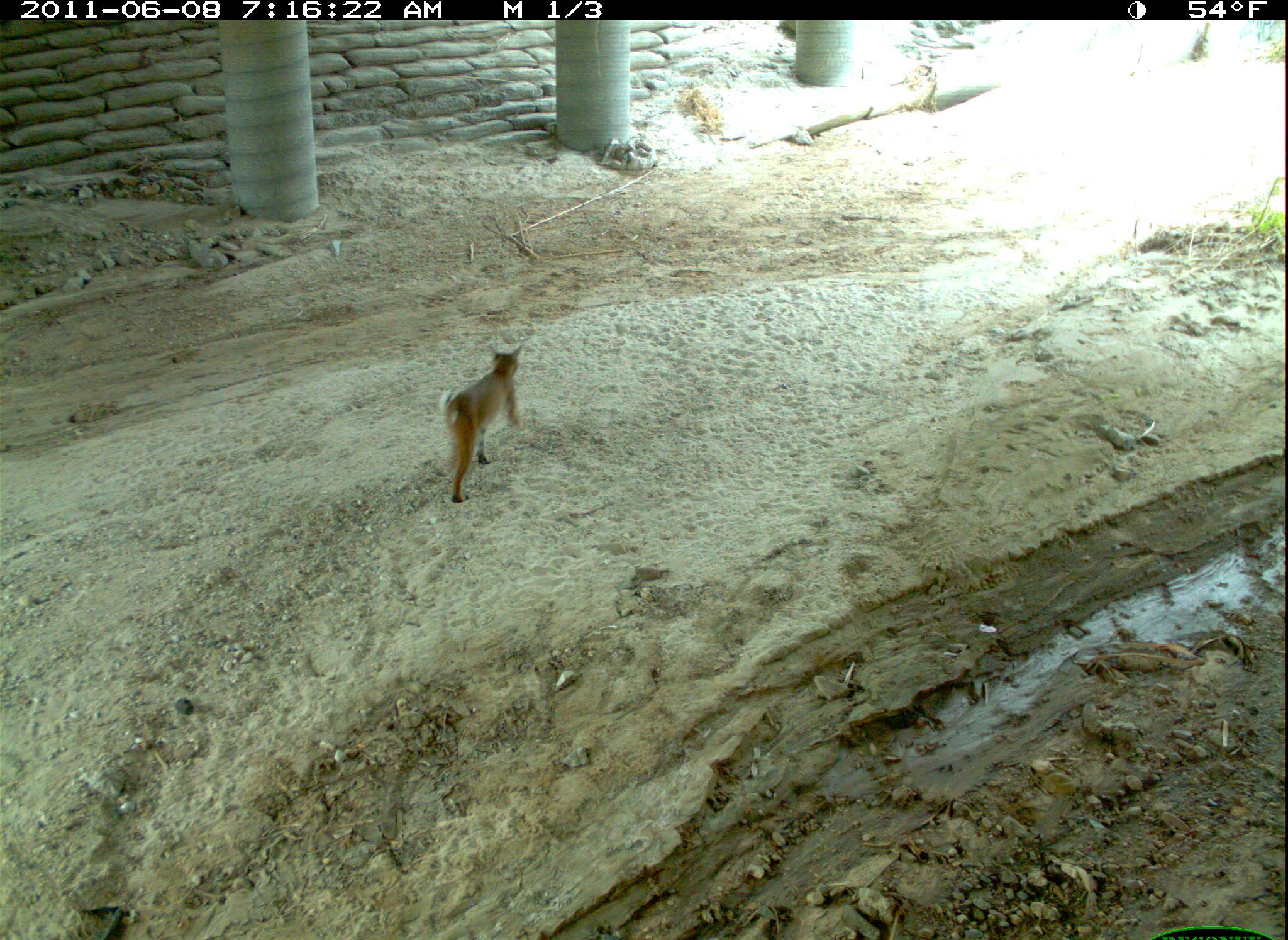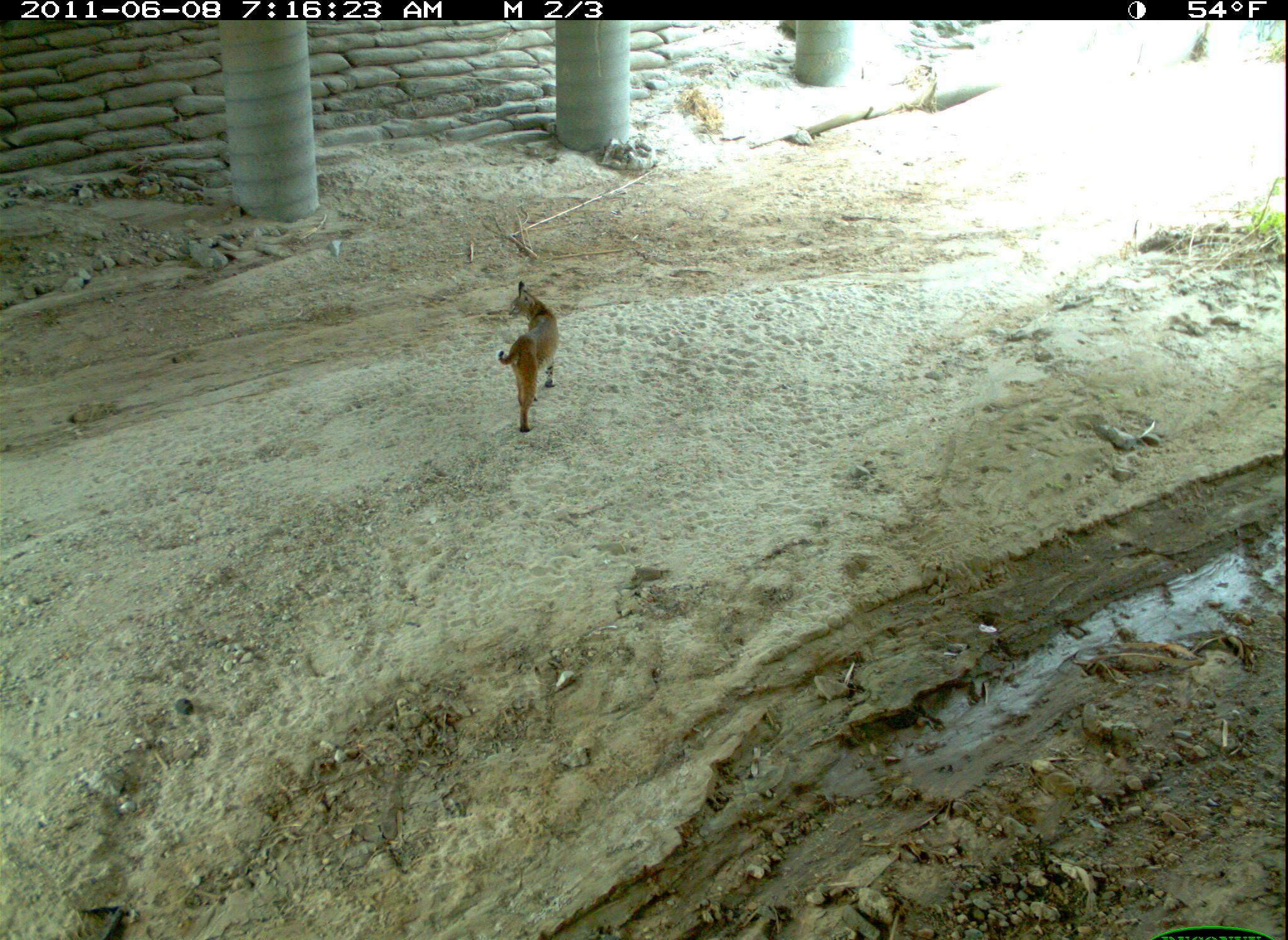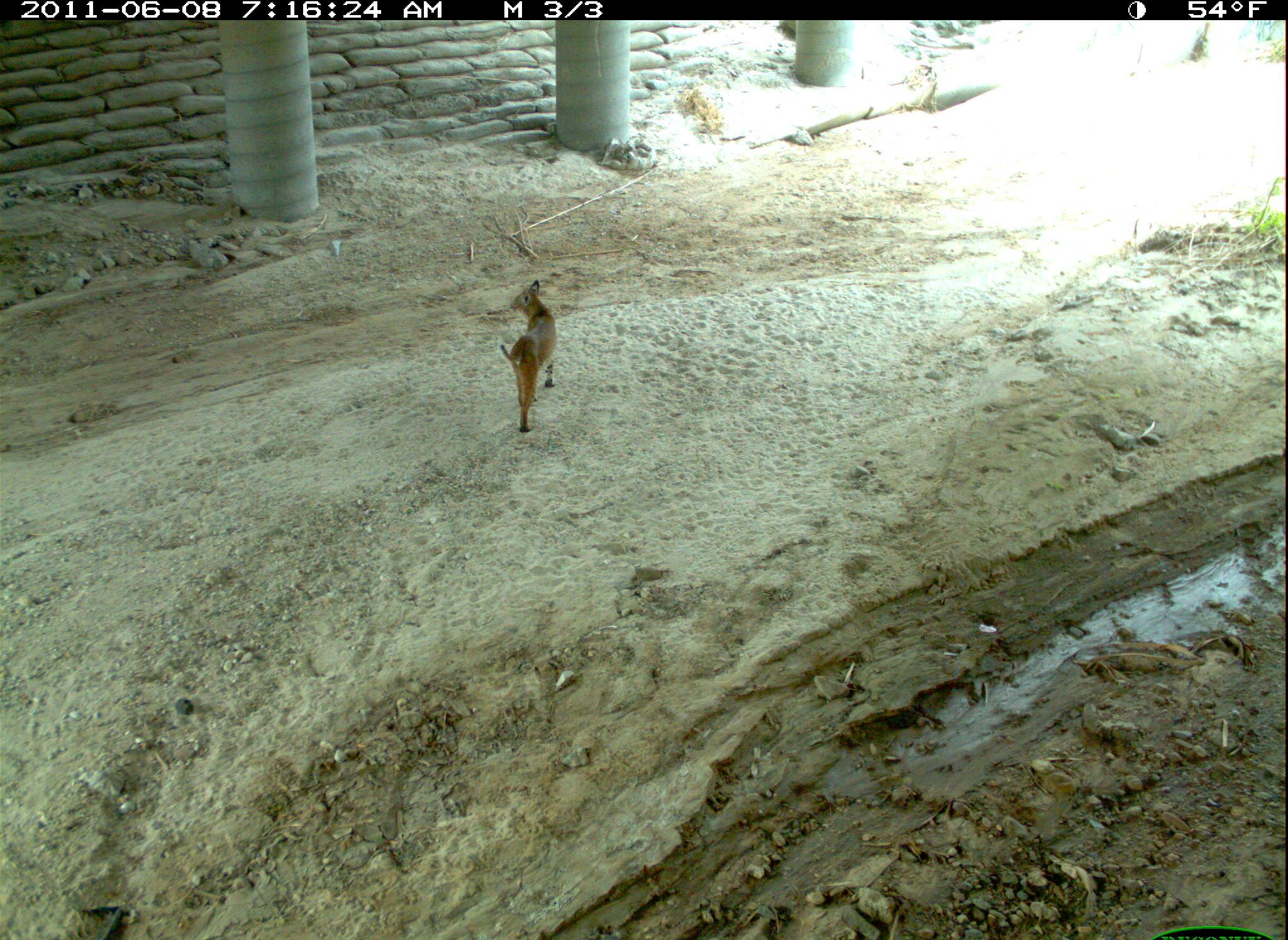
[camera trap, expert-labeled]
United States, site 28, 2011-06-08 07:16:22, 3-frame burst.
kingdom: Animalia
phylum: Chordata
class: Mammalia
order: Carnivora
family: Felidae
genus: Lynx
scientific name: Lynx rufus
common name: bobcat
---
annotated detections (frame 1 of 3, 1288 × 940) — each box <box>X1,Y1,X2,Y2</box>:
bobcat: <box>422,338,539,512</box>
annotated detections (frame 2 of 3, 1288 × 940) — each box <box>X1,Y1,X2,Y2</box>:
bobcat: <box>488,274,568,437</box>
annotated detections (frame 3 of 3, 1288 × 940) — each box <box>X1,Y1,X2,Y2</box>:
bobcat: <box>488,263,570,443</box>